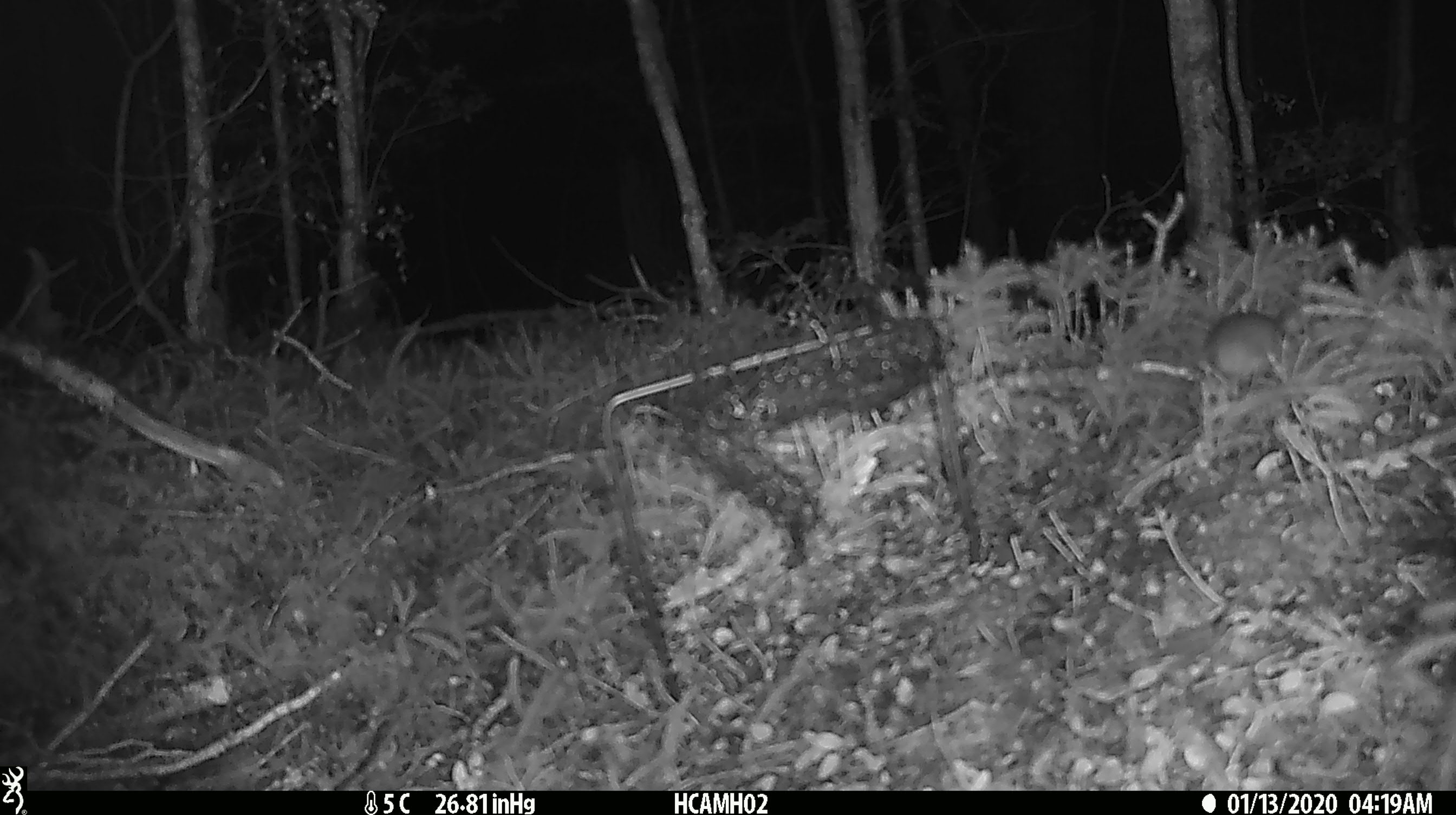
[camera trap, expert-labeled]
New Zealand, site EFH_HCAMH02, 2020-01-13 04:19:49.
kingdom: Animalia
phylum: Chordata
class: Mammalia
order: Rodentia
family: Muridae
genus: Mus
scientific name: Mus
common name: mouse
Mouse (Mus).